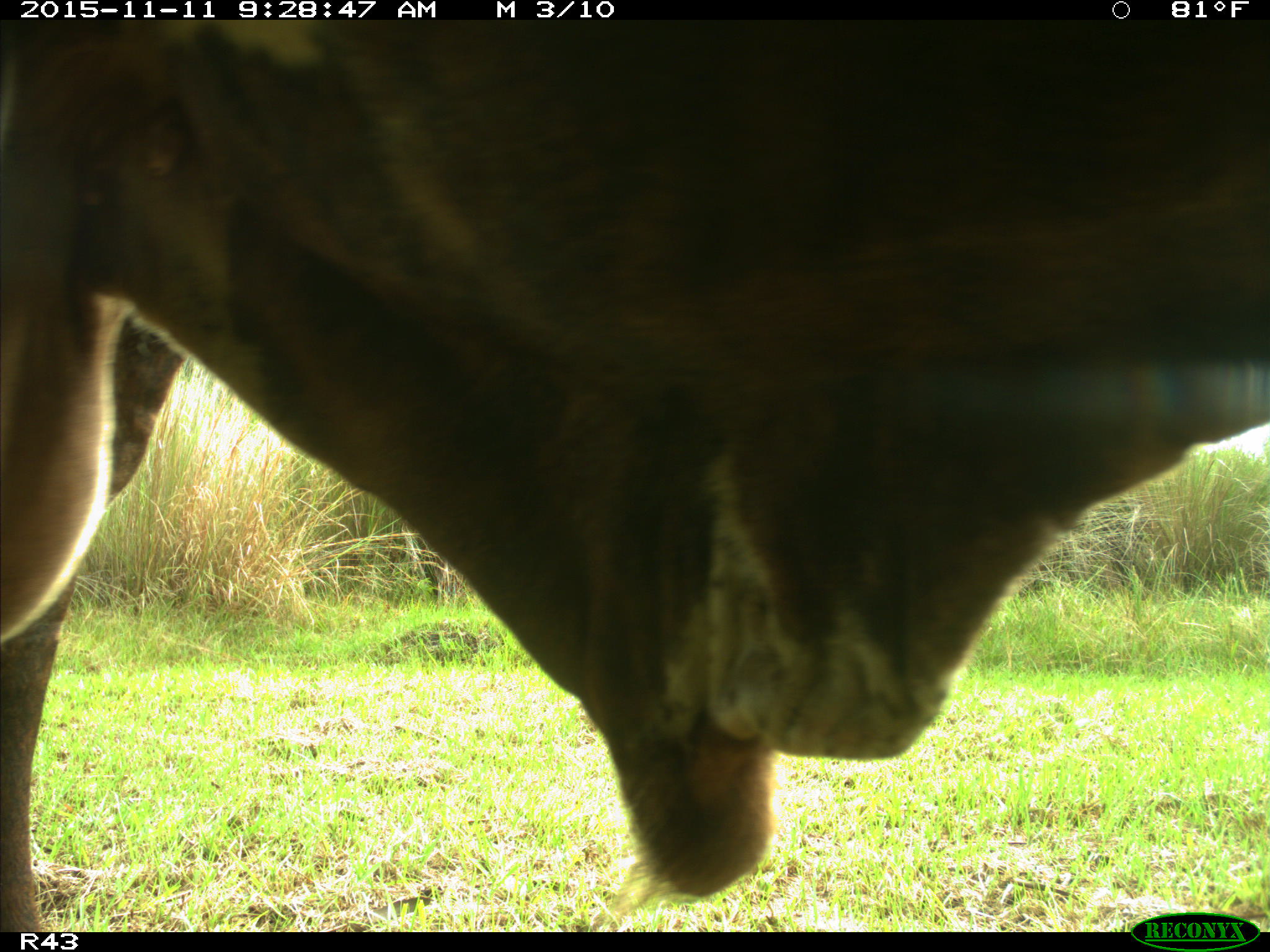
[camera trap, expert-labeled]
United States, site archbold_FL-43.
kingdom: Animalia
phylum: Chordata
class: Mammalia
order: Artiodactyla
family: Bovidae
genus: Bos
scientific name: Bos taurus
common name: domestic cow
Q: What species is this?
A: Bos taurus (domestic cow).